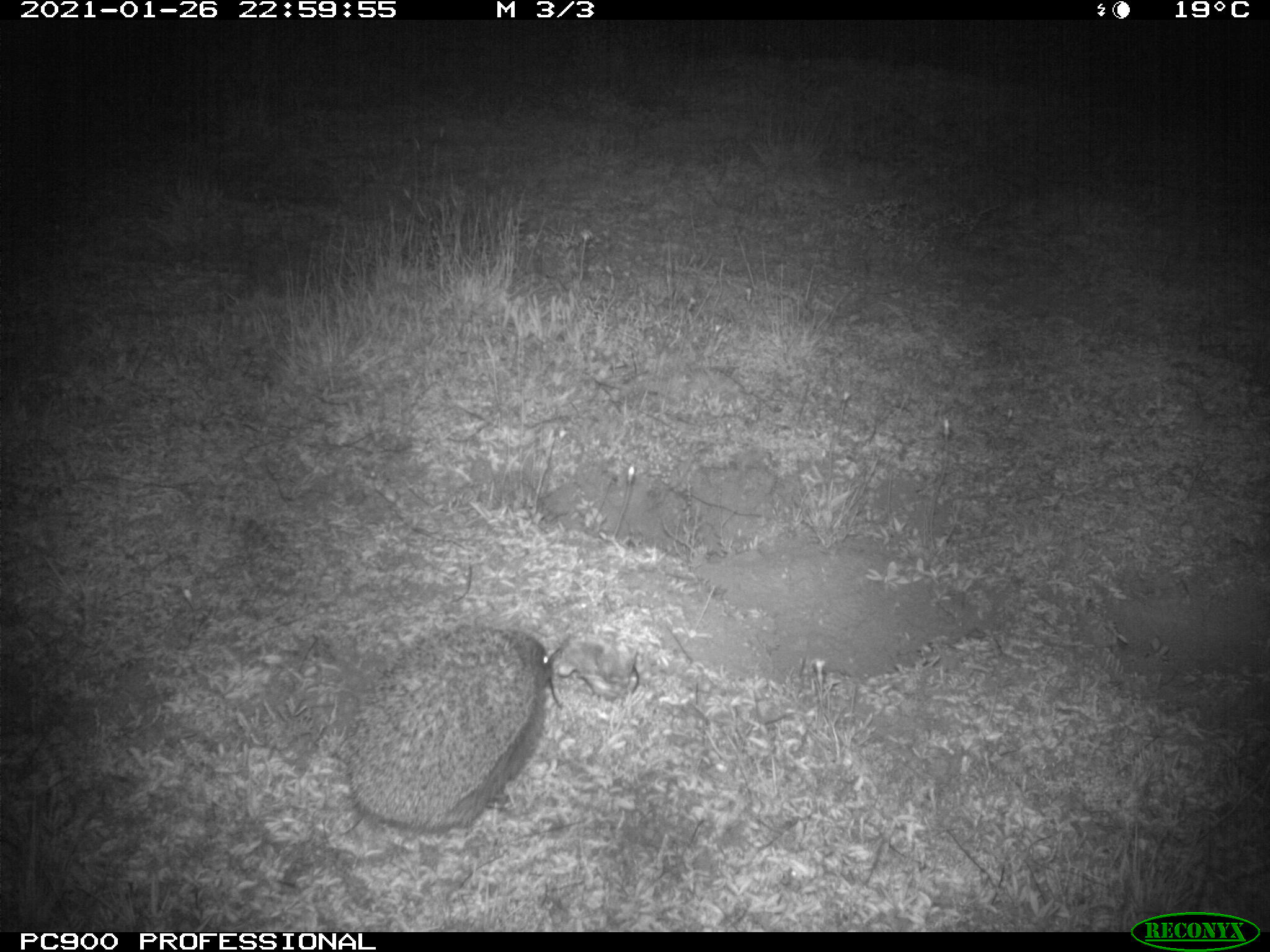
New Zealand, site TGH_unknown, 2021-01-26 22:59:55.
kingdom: Animalia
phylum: Chordata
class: Mammalia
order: Eulipotyphla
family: Erinaceidae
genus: Erinaceus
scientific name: Erinaceus europaeus europaeus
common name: european hedgehog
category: hedgehog